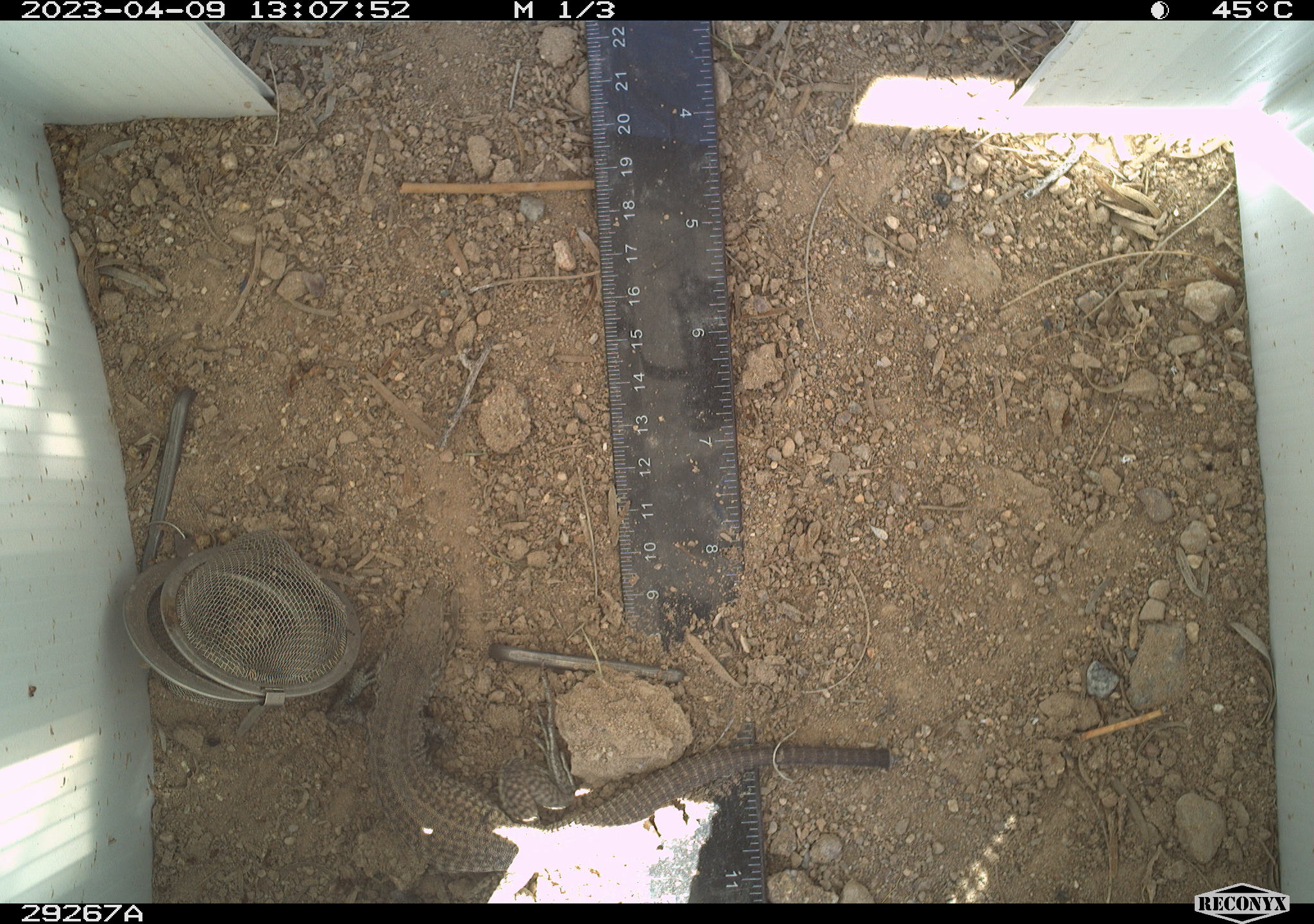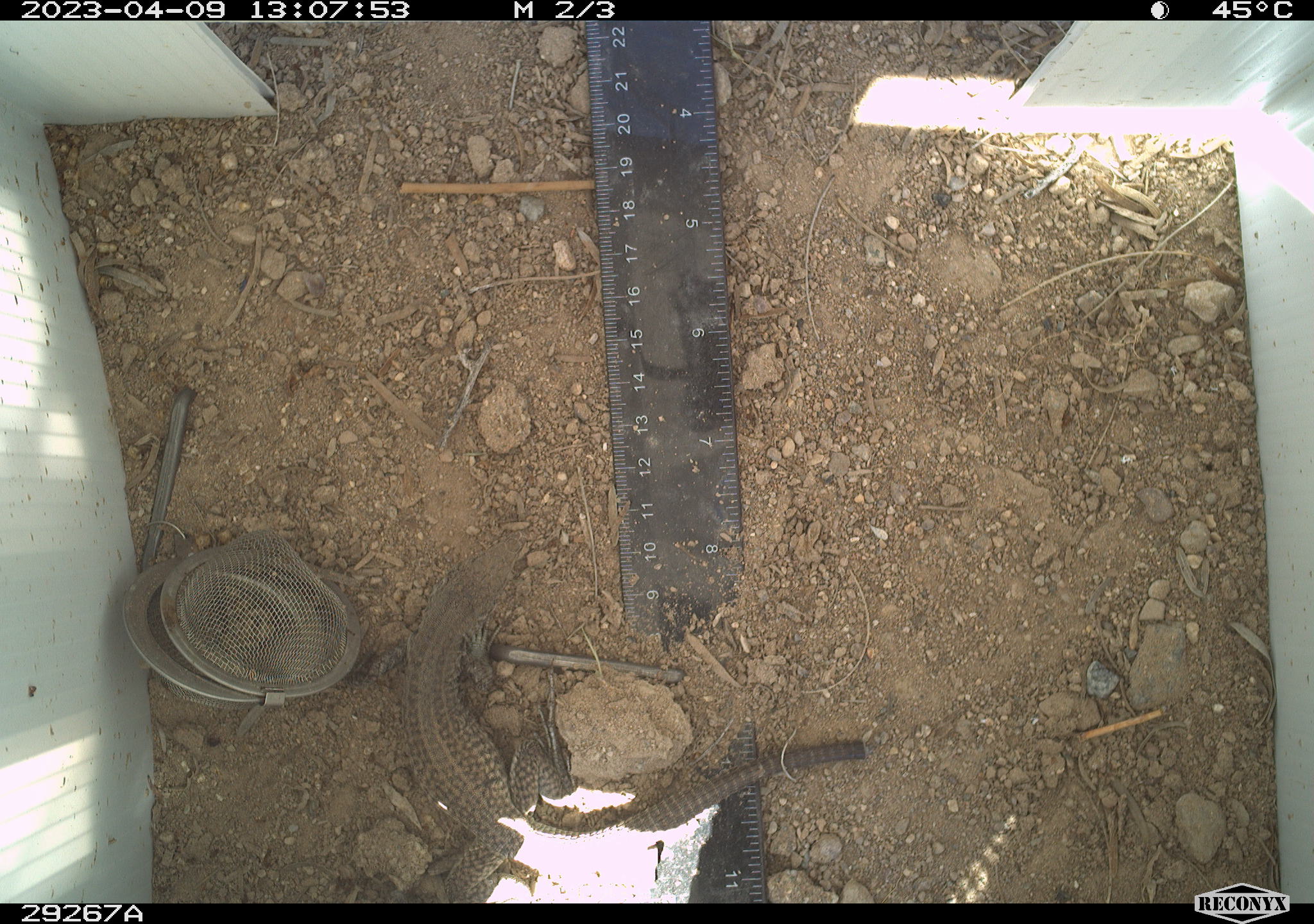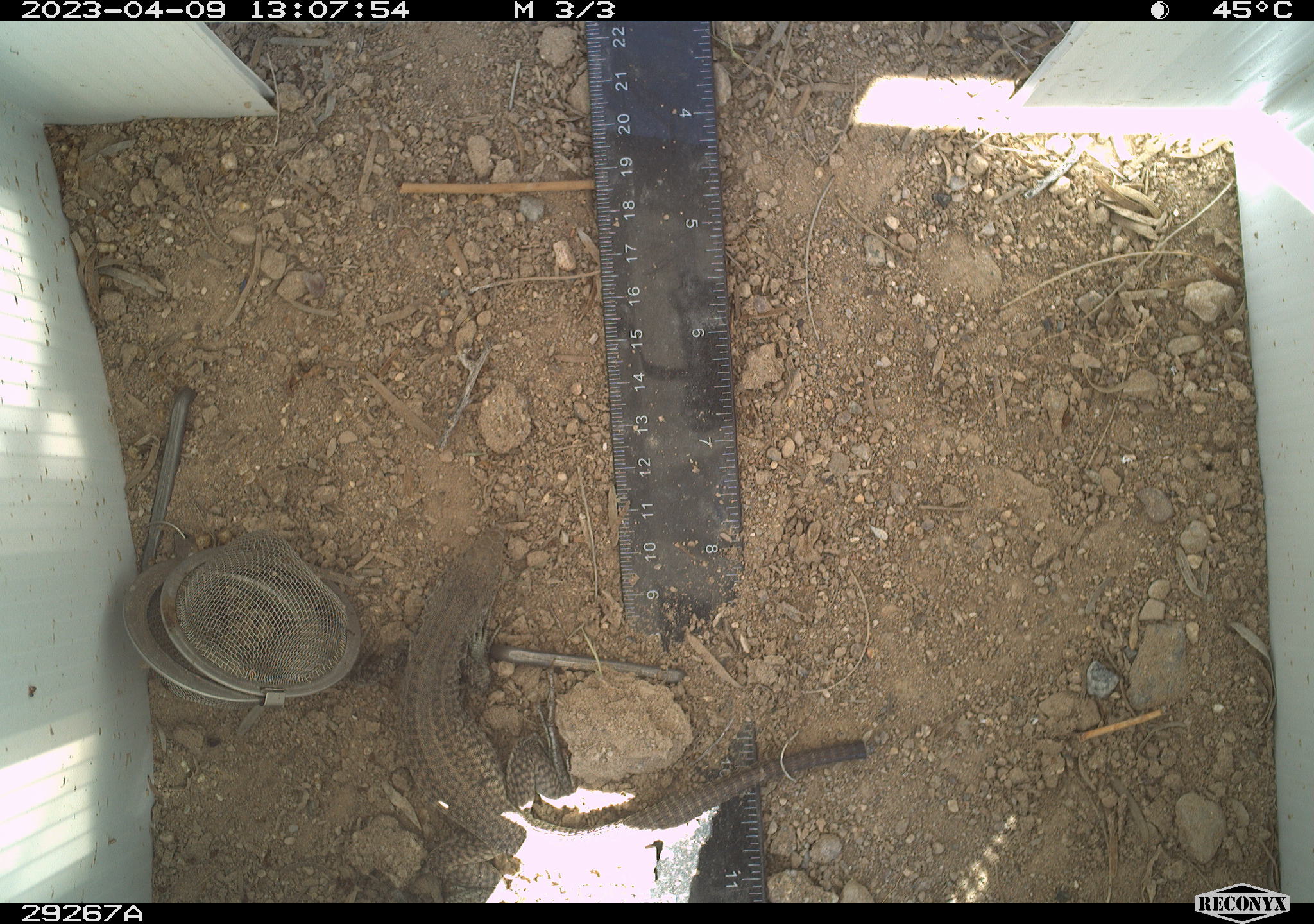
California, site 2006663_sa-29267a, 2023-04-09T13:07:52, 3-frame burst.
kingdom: Animalia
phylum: Chordata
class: Reptilia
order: Squamata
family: Teiidae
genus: Aspidoscelis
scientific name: Aspidoscelis tigris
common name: western whiptail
Western whiptail (Aspidoscelis tigris).